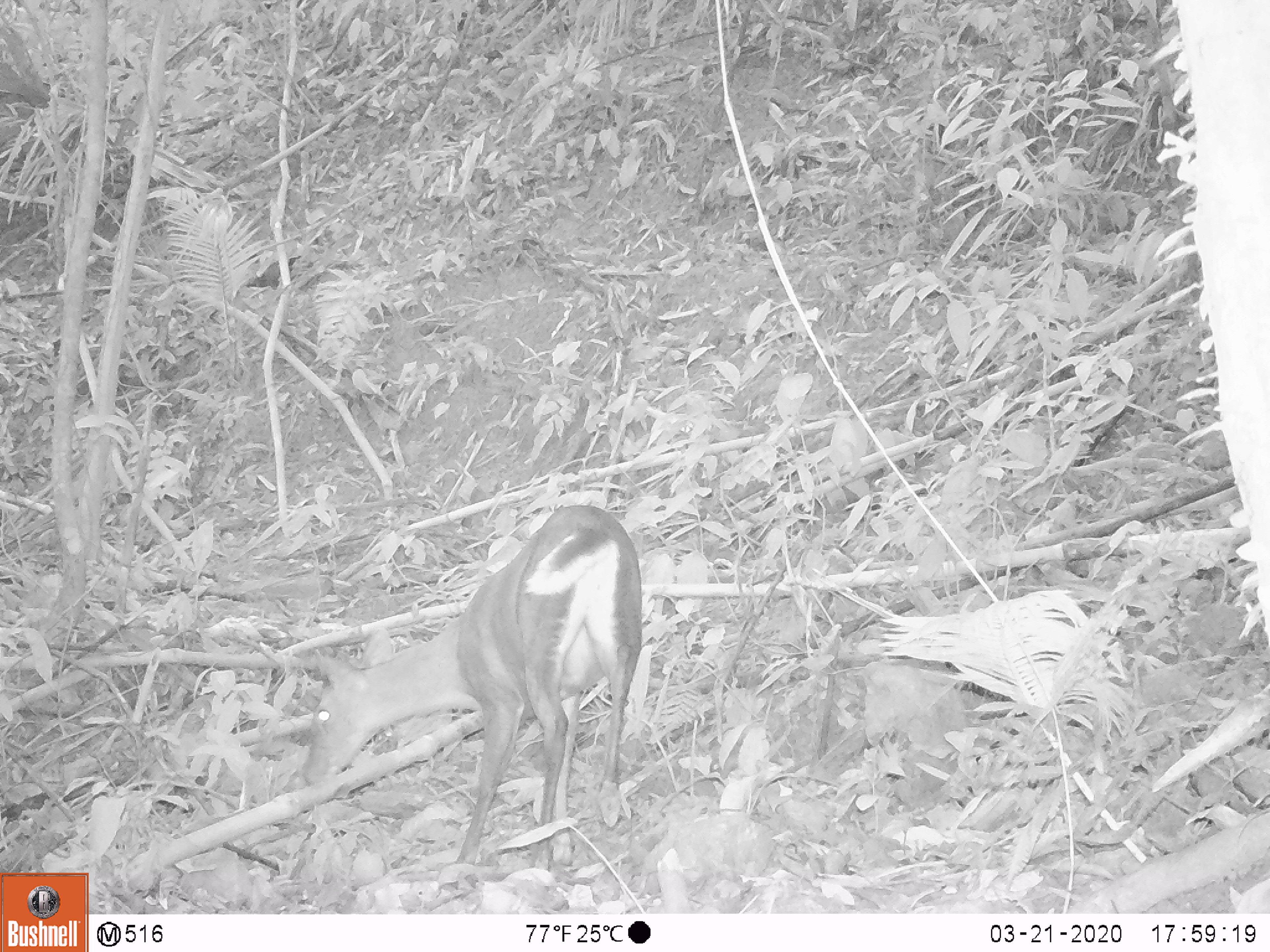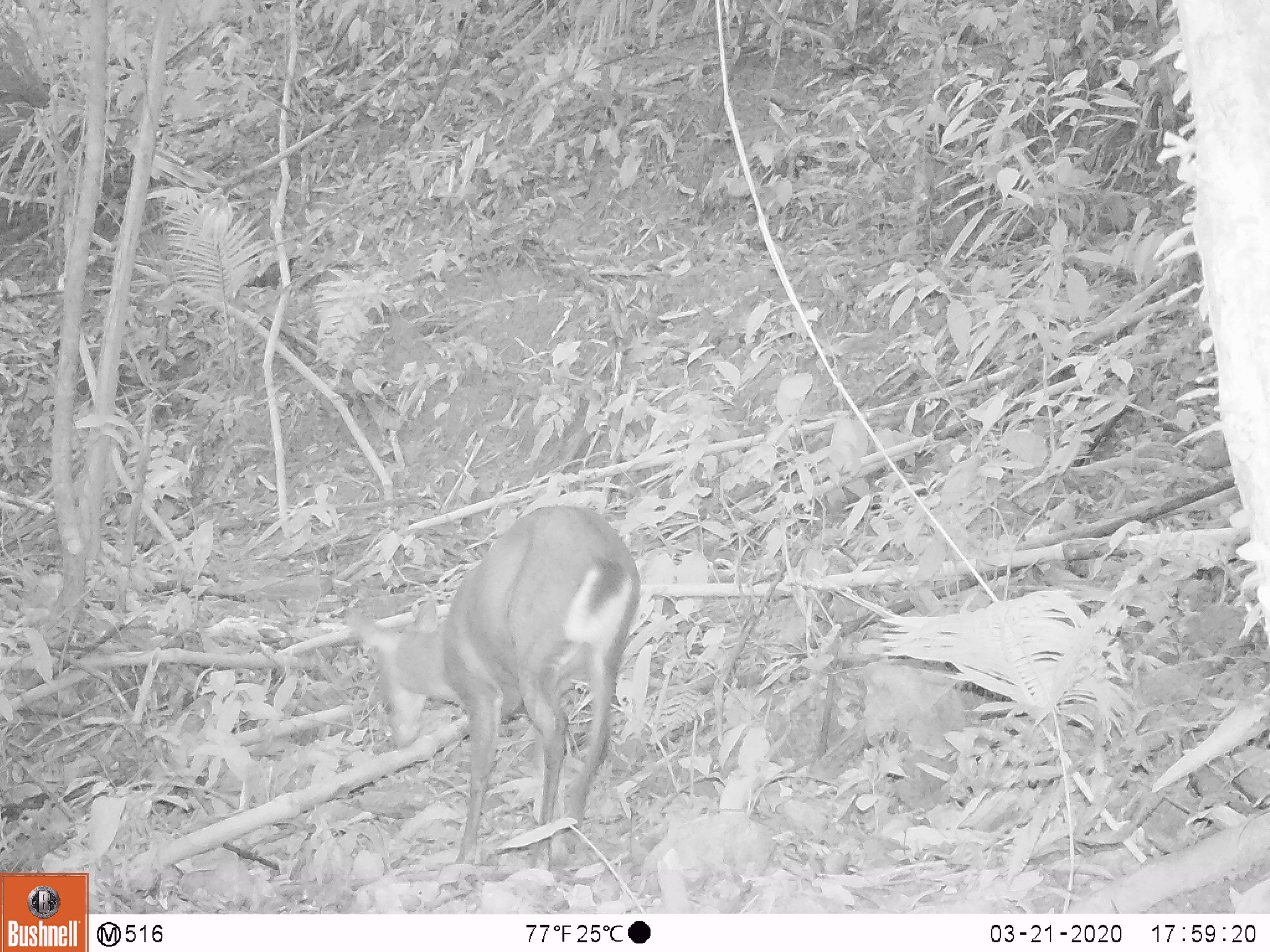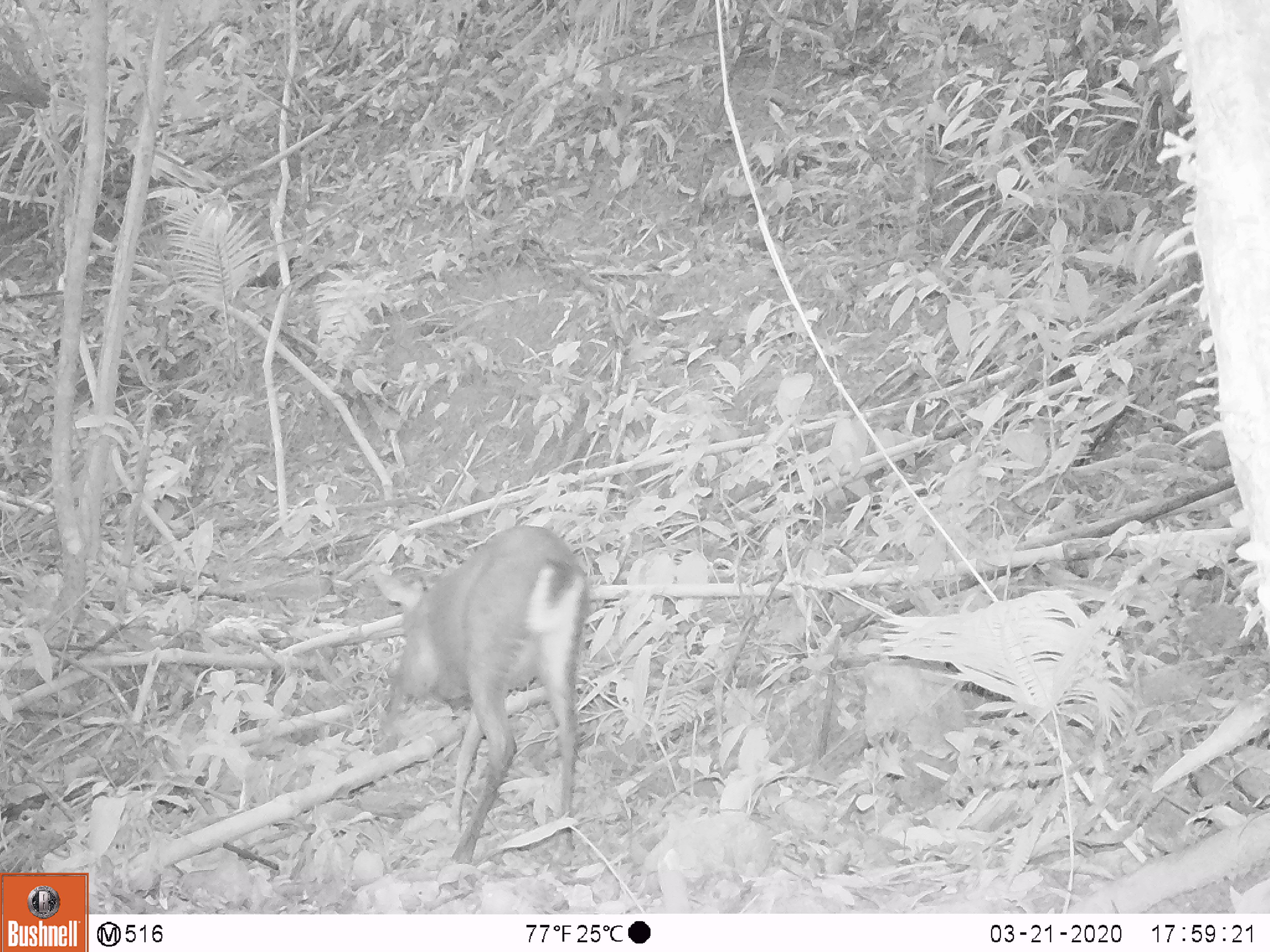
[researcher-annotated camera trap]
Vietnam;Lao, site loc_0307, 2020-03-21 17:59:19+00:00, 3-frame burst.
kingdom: Animalia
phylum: Chordata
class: Mammalia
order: Artiodactyla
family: Cervidae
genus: Muntiacus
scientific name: Muntiacus rooseveltorum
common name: roosevelt's muntjac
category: roosevelts muntjac group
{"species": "roosevelts muntjac group (roosevelt's muntjac) (Muntiacus rooseveltorum)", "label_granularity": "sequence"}